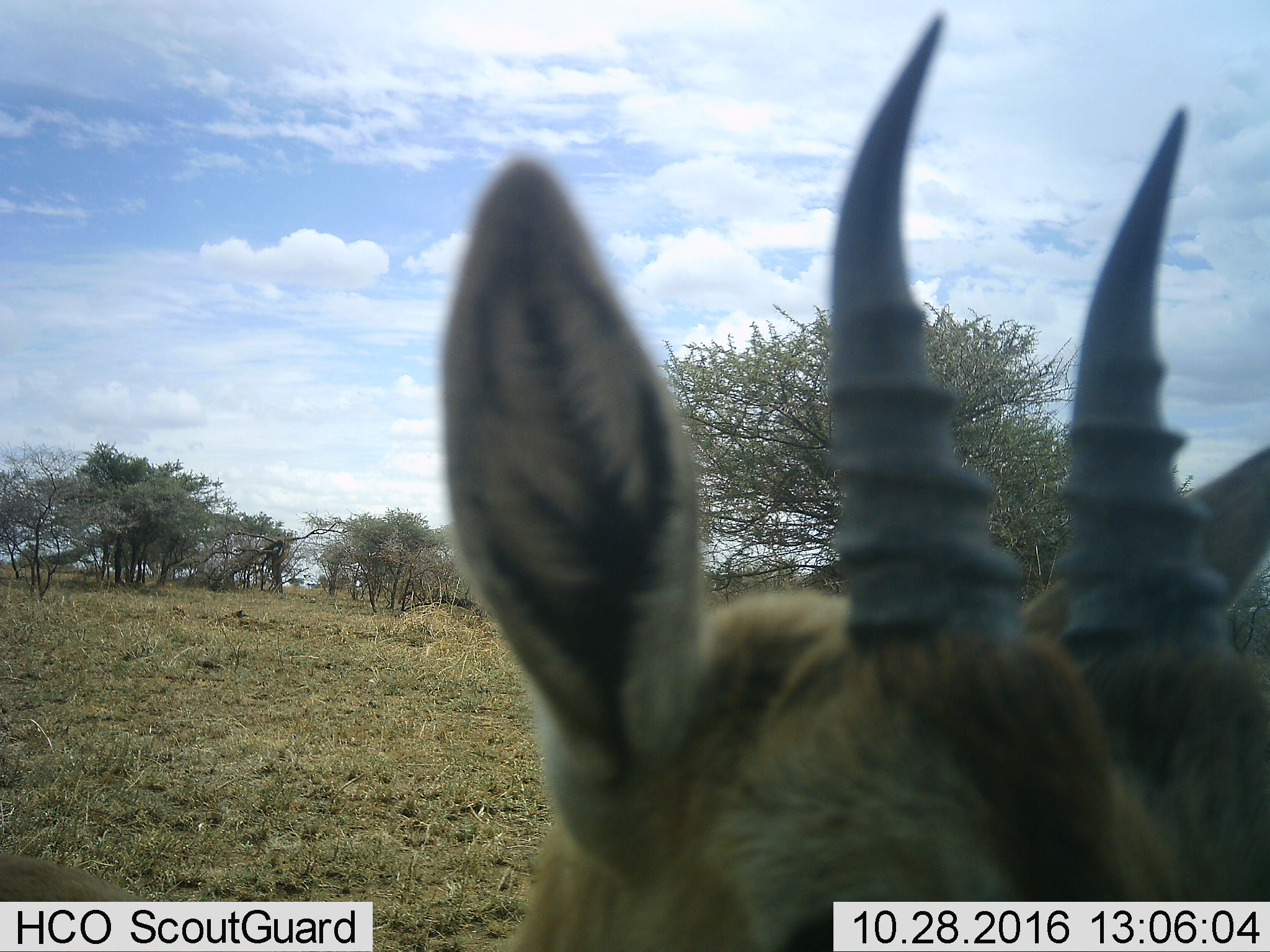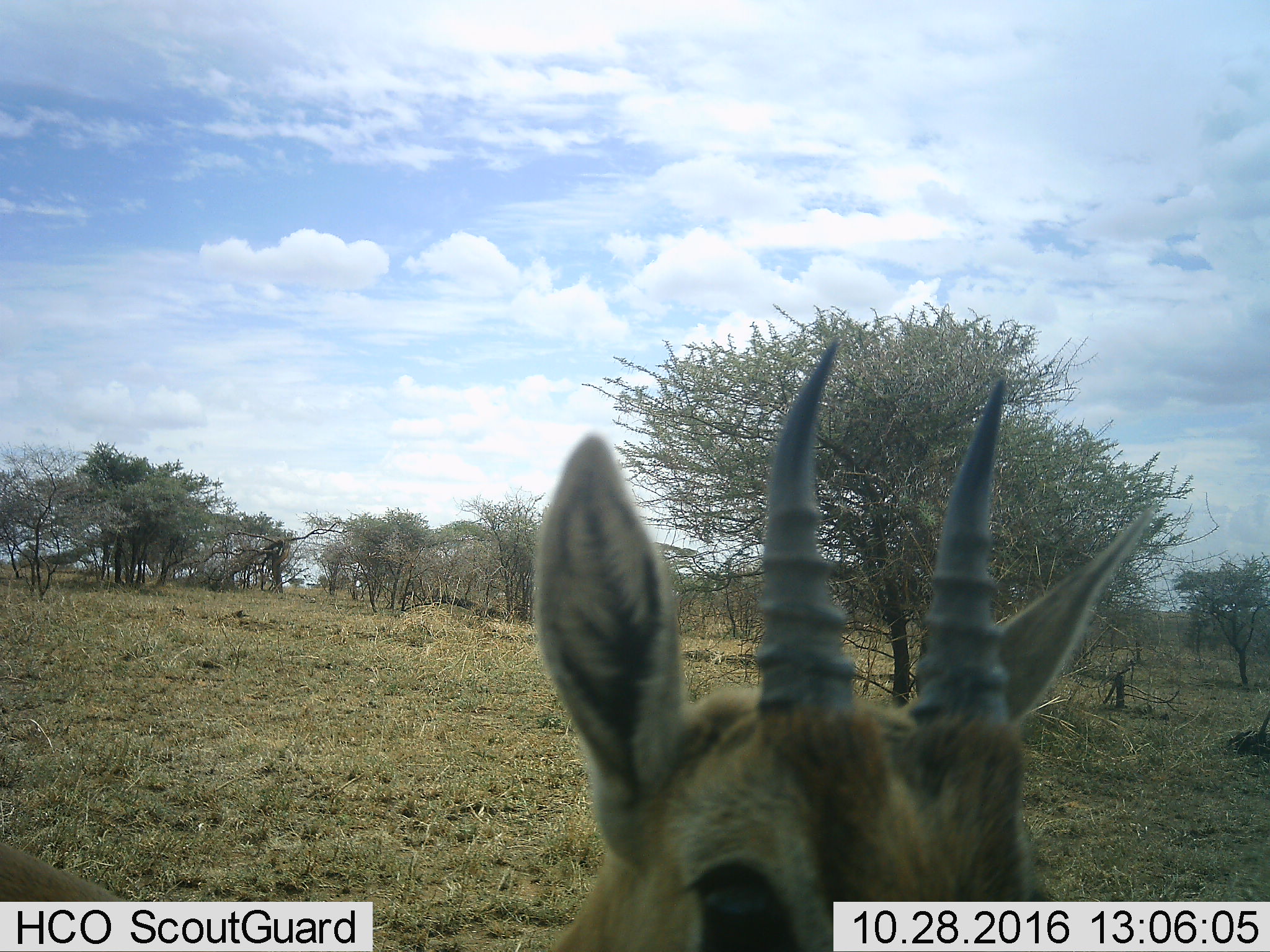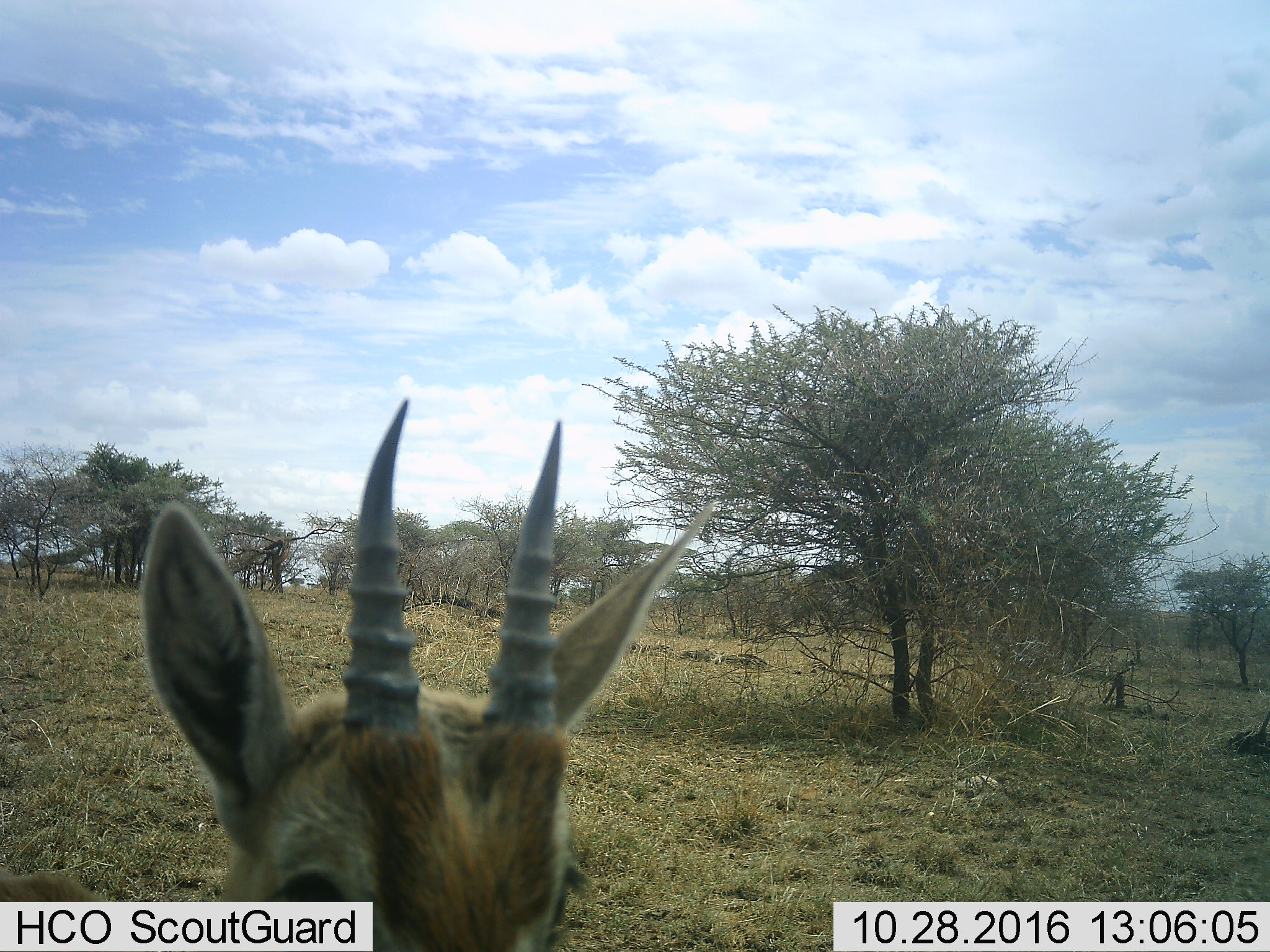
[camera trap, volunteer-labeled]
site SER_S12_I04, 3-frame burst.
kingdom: Animalia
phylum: Chordata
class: Mammalia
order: Artiodactyla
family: Bovidae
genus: Eudorcas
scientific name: Eudorcas thomsonii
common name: thomson's gazelle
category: gazellethomsons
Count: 1.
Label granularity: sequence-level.